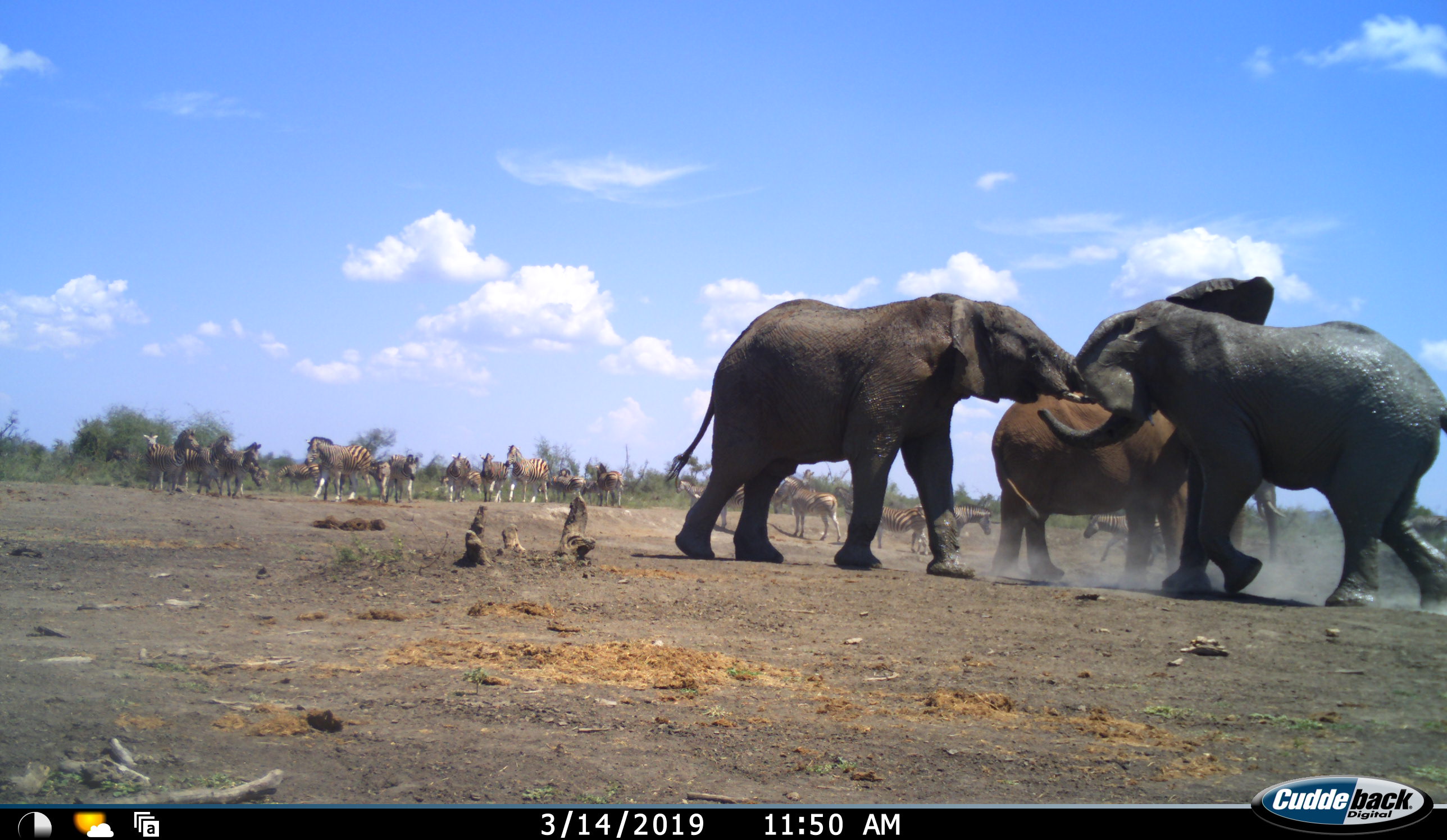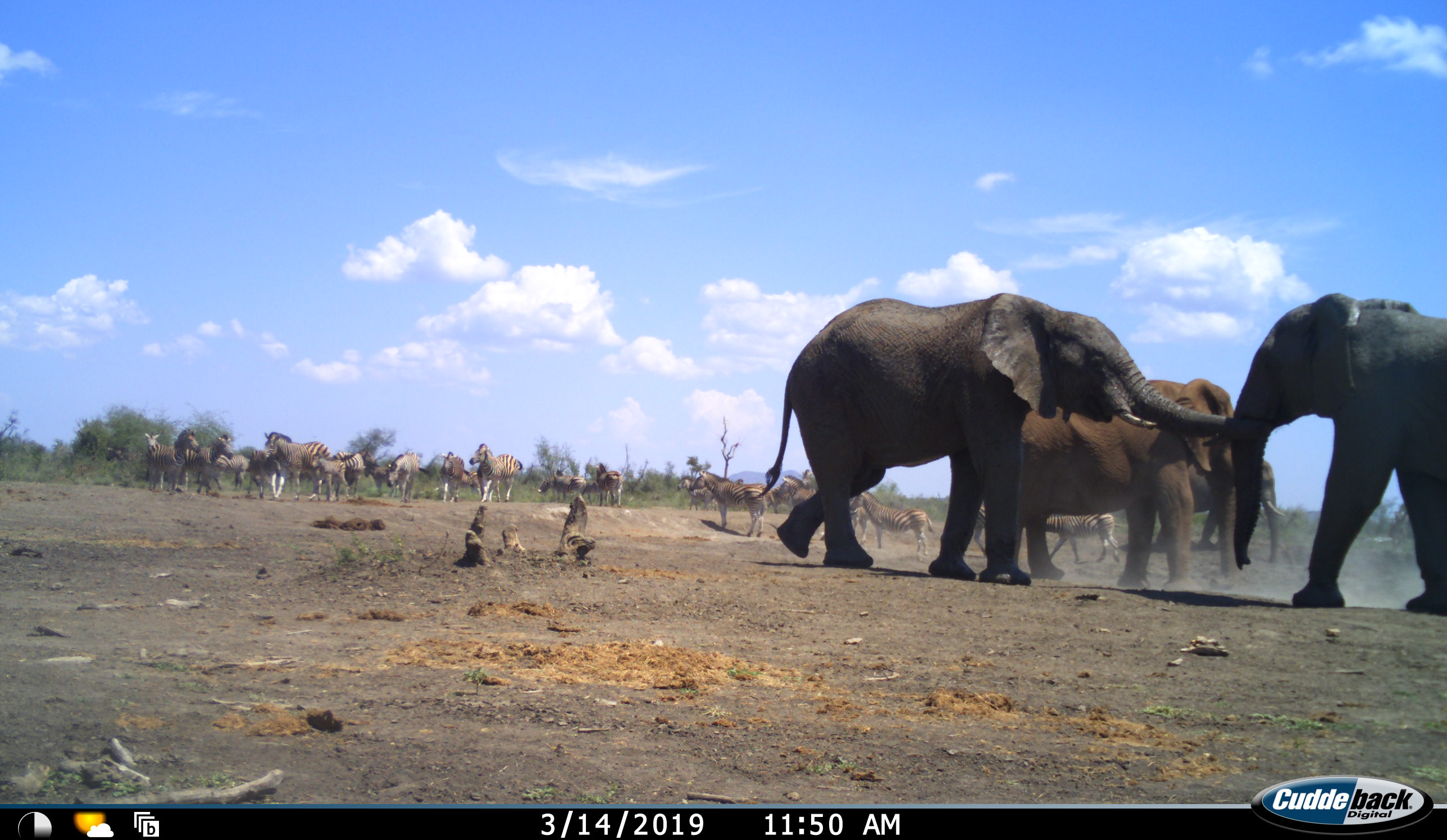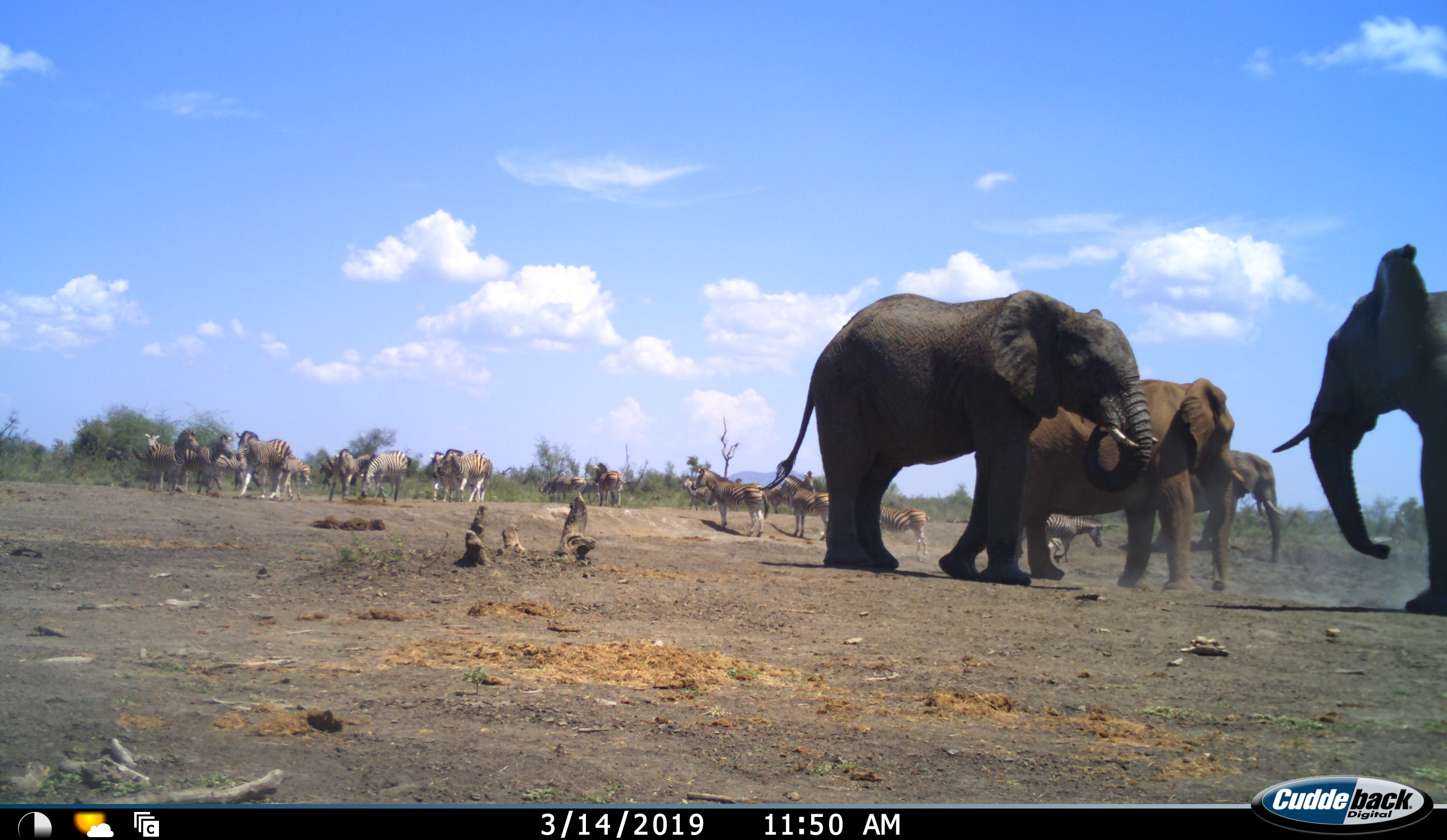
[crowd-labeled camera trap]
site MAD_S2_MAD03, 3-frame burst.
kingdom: Animalia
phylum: Chordata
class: Mammalia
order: Proboscidea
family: Elephantidae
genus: Loxodonta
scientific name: Loxodonta africana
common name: african bush elephant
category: elephant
Elephant (african bush elephant) (Loxodonta africana), count 4. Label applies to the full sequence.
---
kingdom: Animalia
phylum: Chordata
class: Mammalia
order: Perissodactyla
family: Equidae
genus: Equus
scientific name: Equus quagga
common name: plains zebra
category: zebraplains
Zebraplains (plains zebra) (Equus quagga), count 11-50. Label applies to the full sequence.